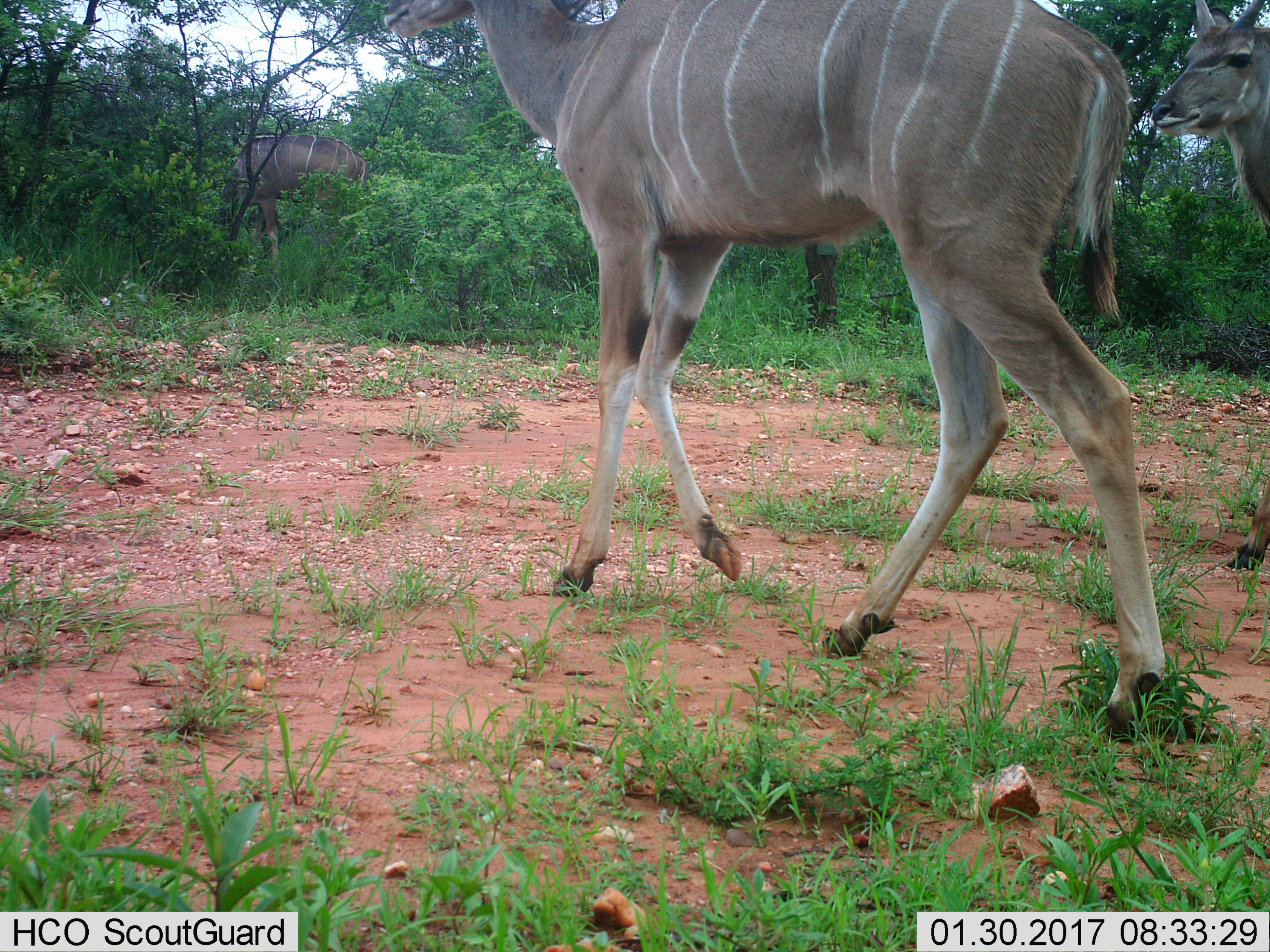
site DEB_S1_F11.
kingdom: Animalia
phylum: Chordata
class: Mammalia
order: Artiodactyla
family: Bovidae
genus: Tragelaphus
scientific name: Tragelaphus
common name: kudu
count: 2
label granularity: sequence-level